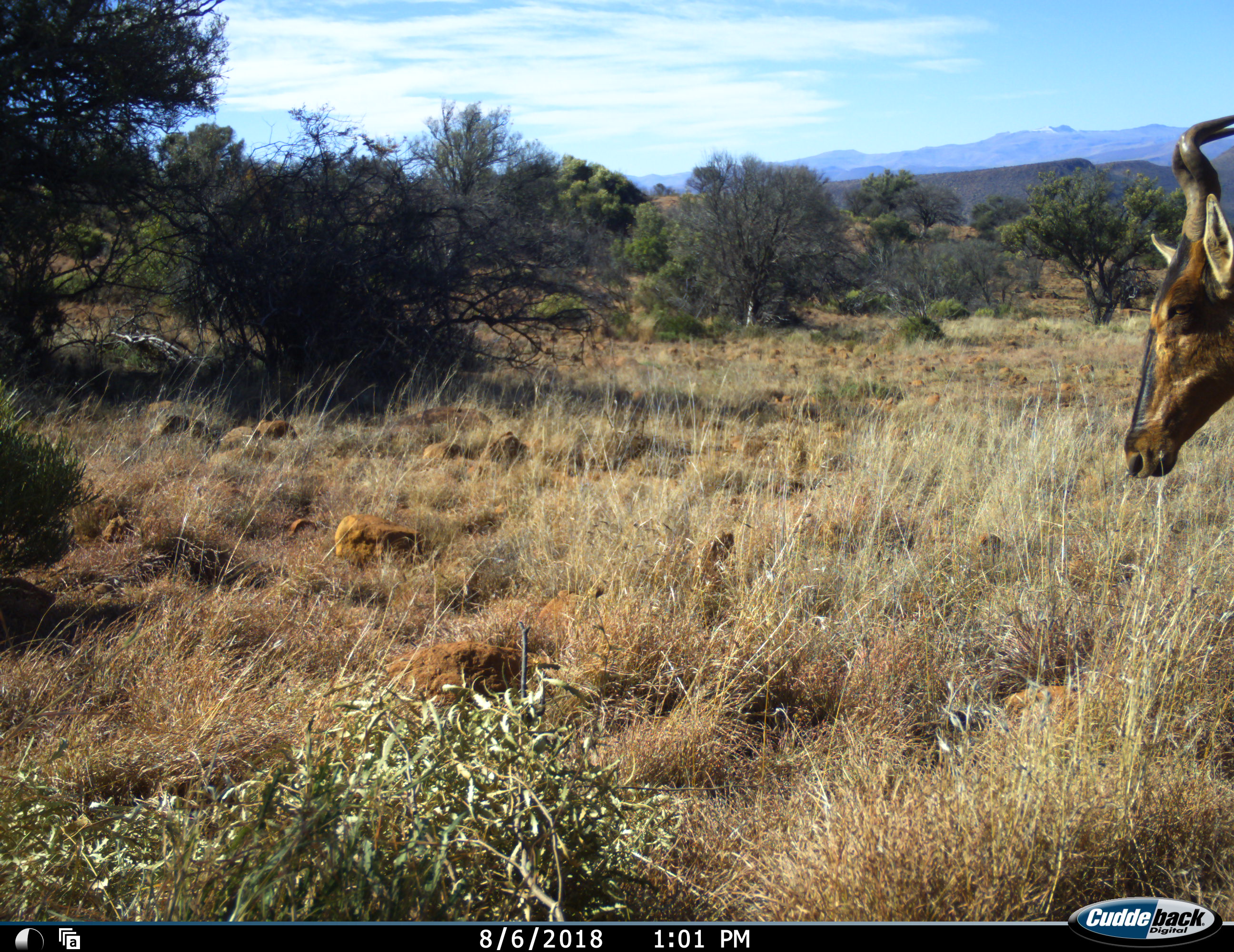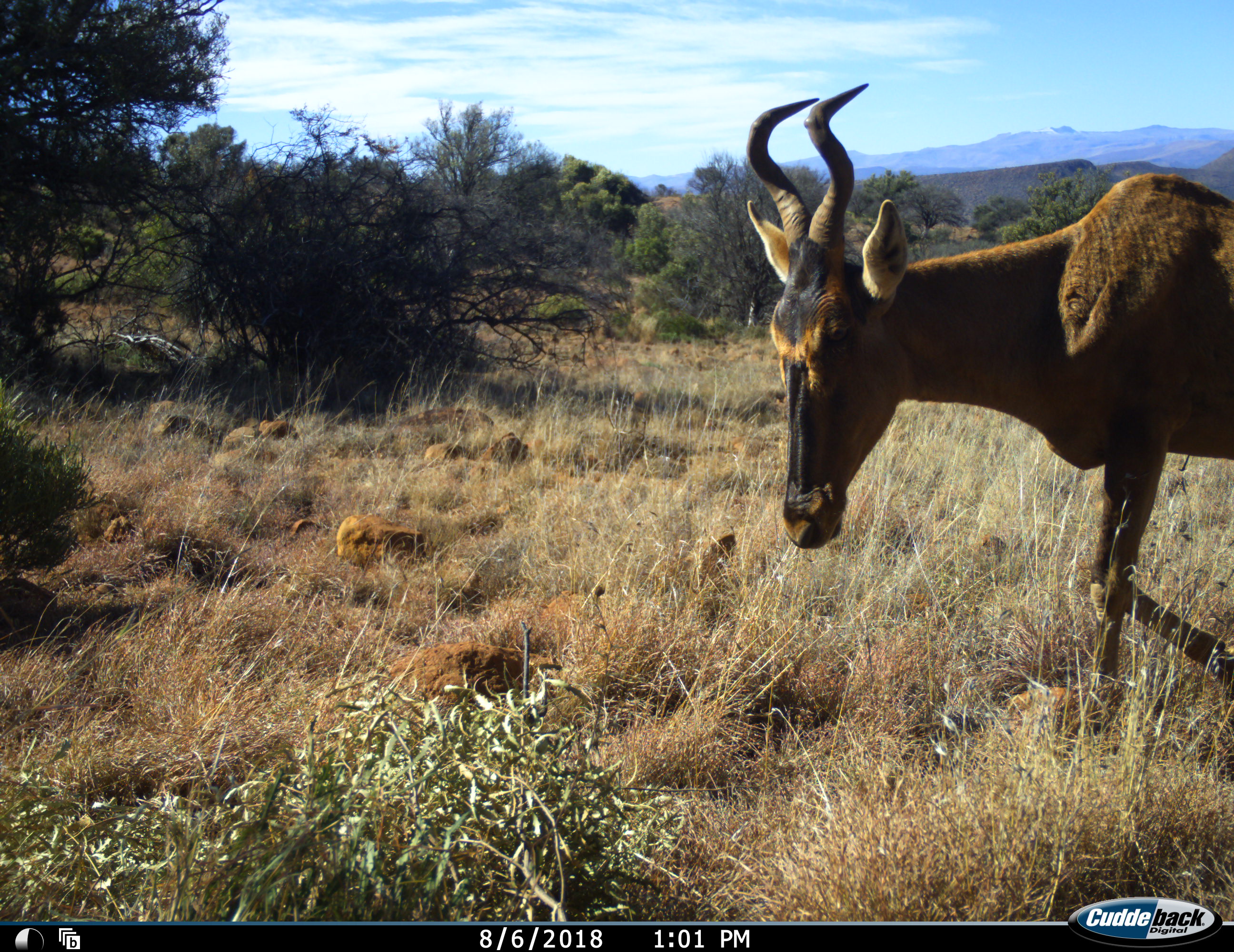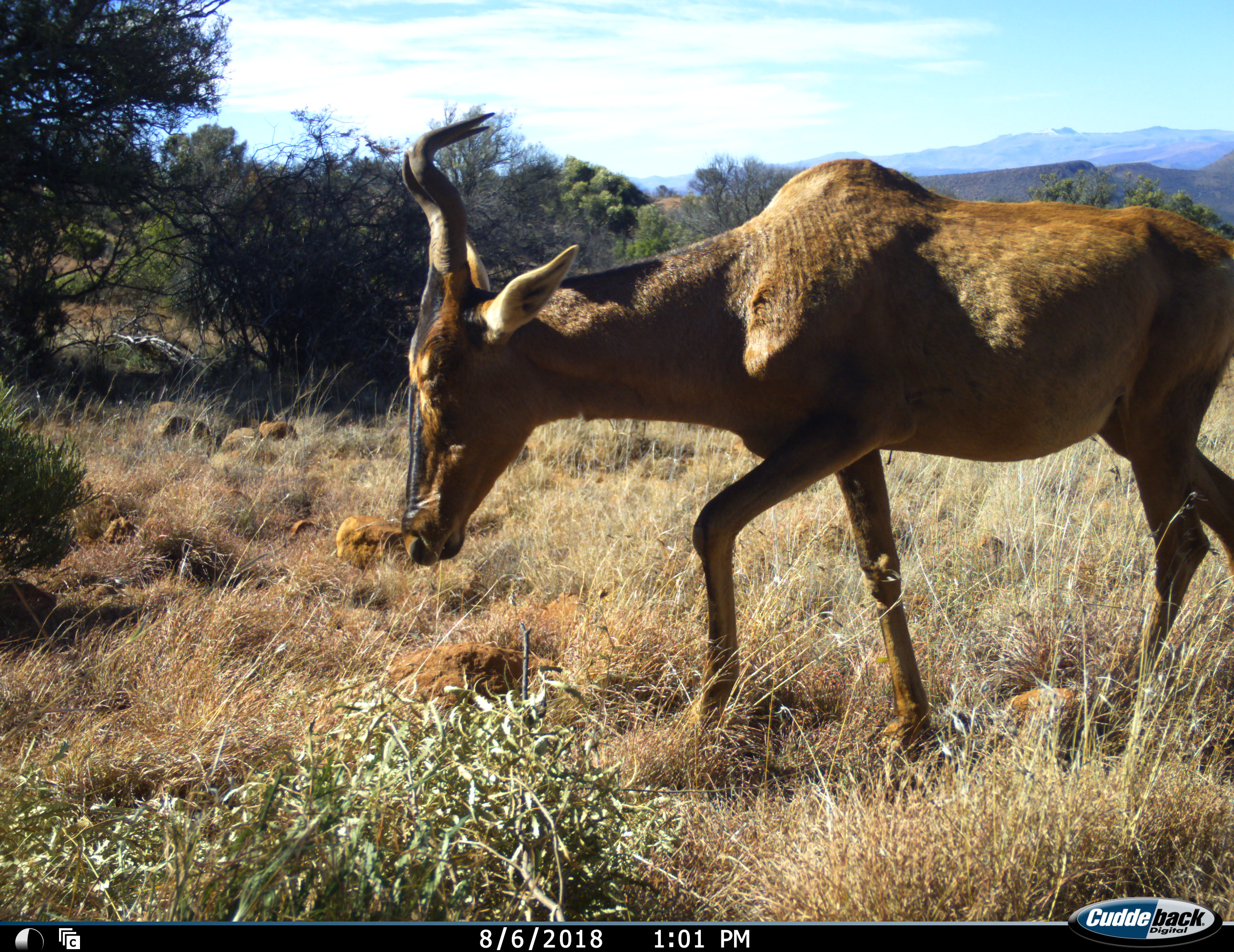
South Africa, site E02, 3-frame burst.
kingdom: Animalia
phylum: Chordata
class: Mammalia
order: Artiodactyla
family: Bovidae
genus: Alcelaphus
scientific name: Alcelaphus buselaphus caama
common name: red hartebeest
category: hartebeestred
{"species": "hartebeestred (red hartebeest) (Alcelaphus buselaphus caama)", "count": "1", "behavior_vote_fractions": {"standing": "11%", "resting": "0%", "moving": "89%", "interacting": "0%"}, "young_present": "0%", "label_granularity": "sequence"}